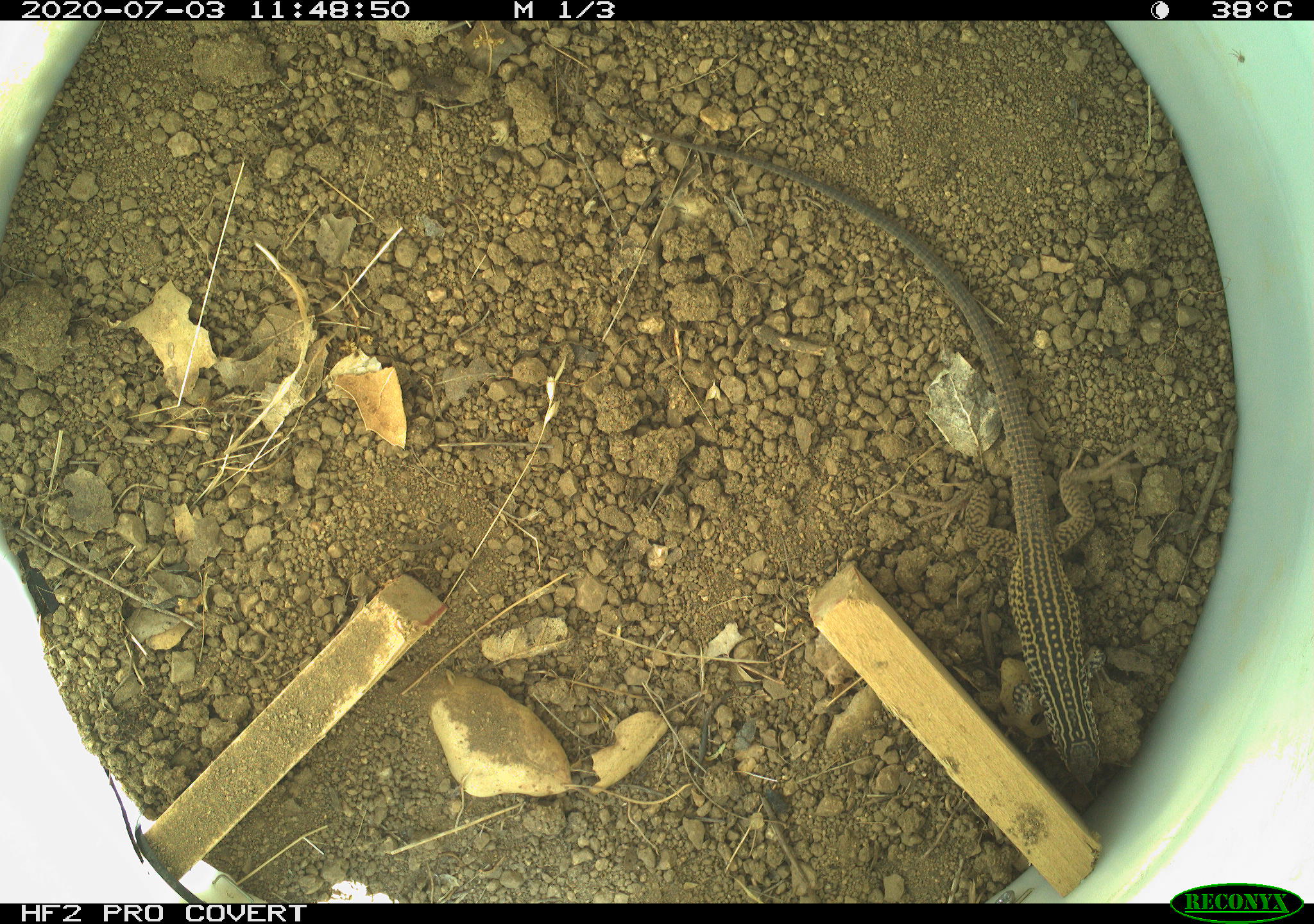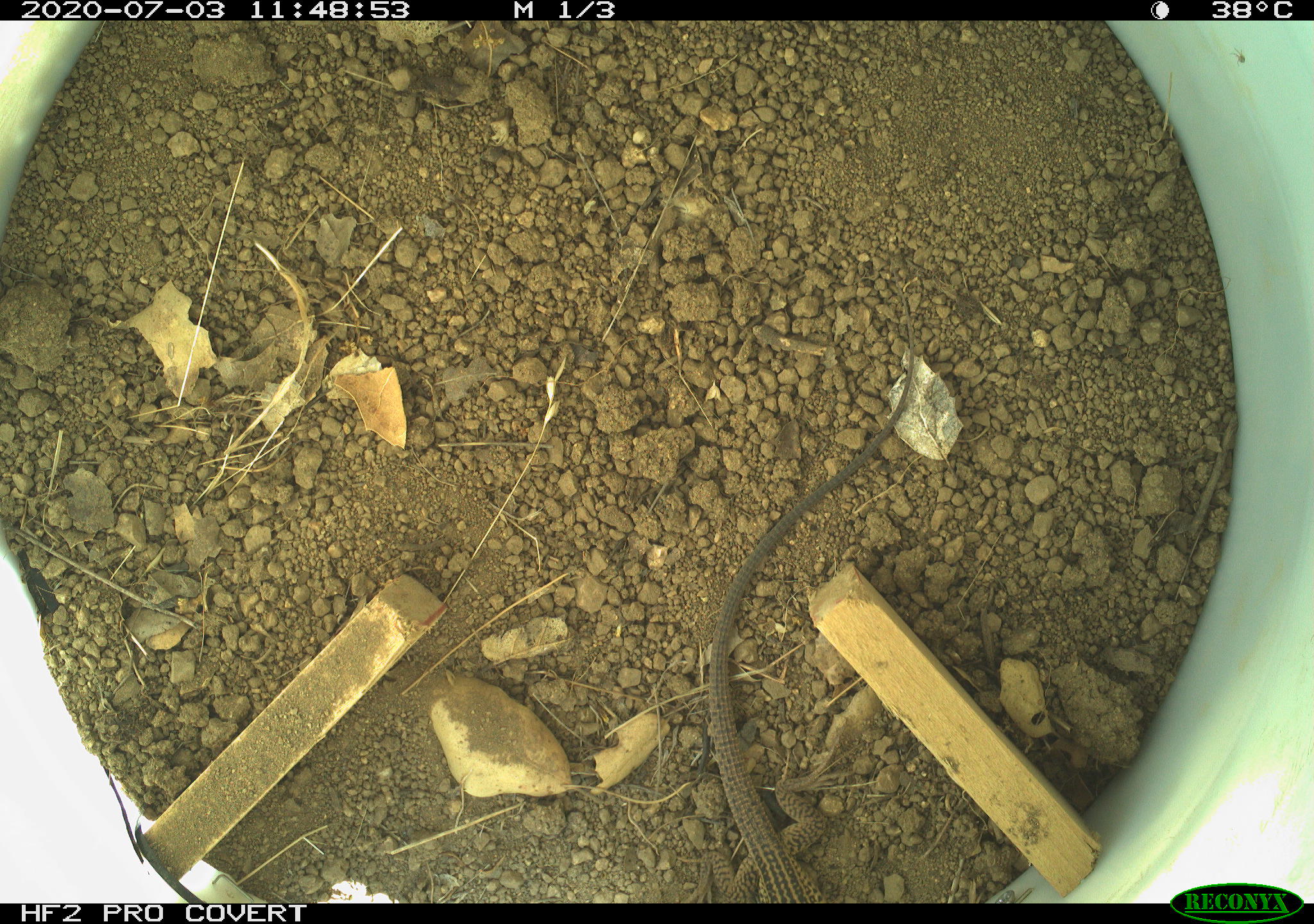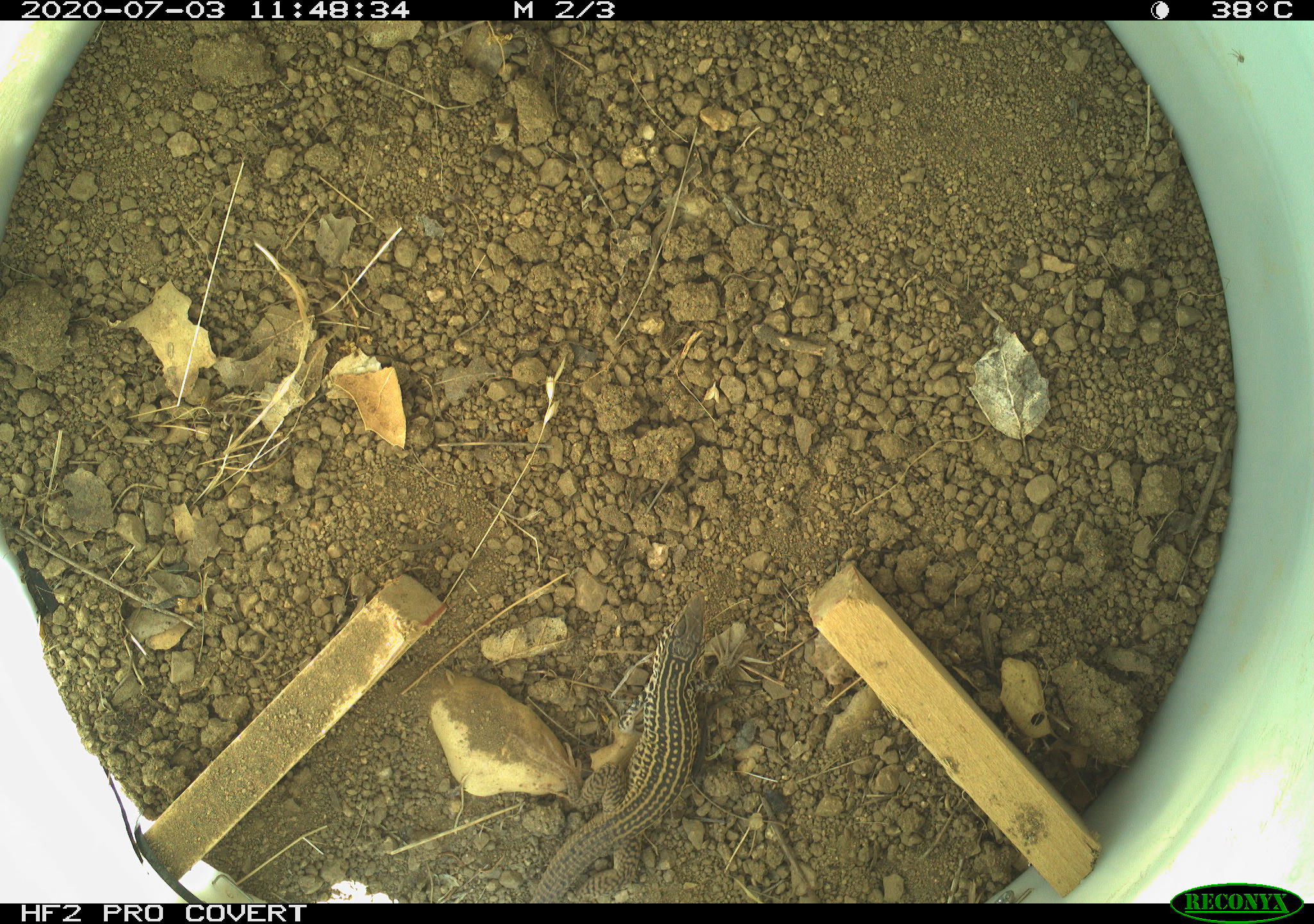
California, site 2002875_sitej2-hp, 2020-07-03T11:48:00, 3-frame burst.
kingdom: Animalia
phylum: Chordata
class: Reptilia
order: Squamata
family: Teiidae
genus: Aspidoscelis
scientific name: Aspidoscelis tigris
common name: western whiptail